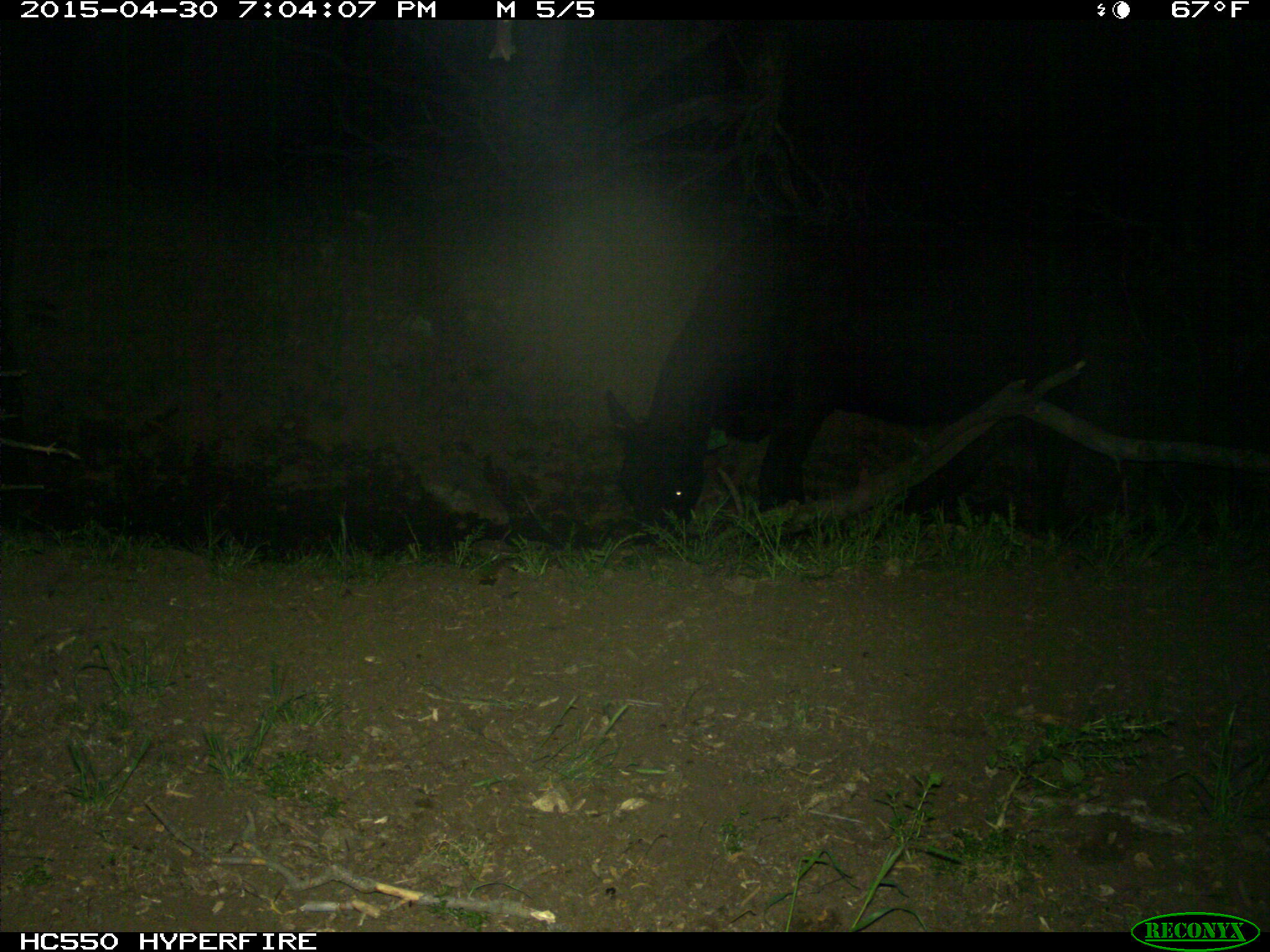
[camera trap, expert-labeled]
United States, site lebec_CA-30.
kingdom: Animalia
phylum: Chordata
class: Mammalia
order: Artiodactyla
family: Bovidae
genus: Bos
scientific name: Bos taurus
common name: domestic cow